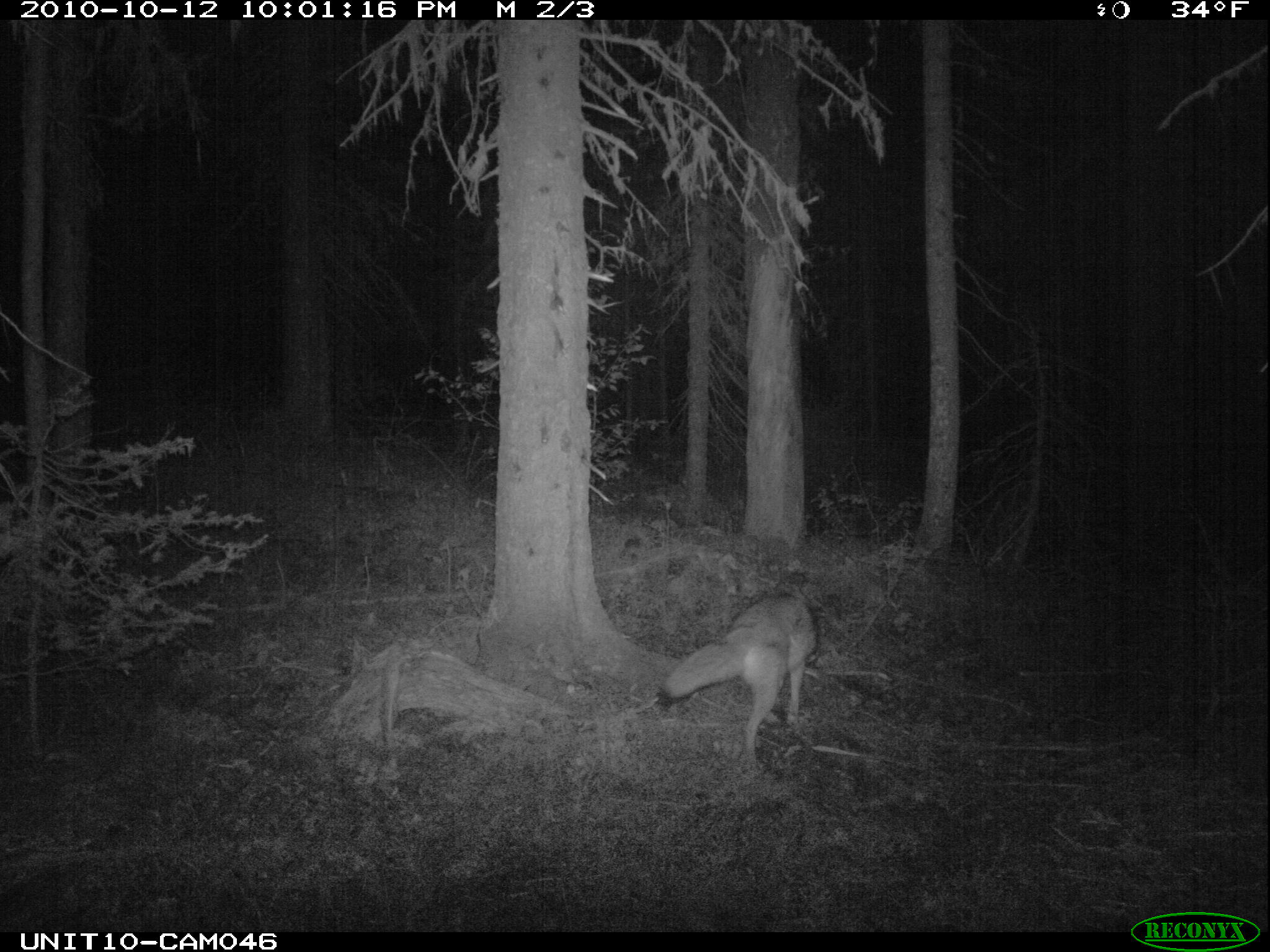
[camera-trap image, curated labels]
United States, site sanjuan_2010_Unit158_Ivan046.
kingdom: Animalia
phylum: Chordata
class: Mammalia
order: Carnivora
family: Canidae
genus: Canis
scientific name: Canis latrans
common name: coyote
Canis latrans (coyote).